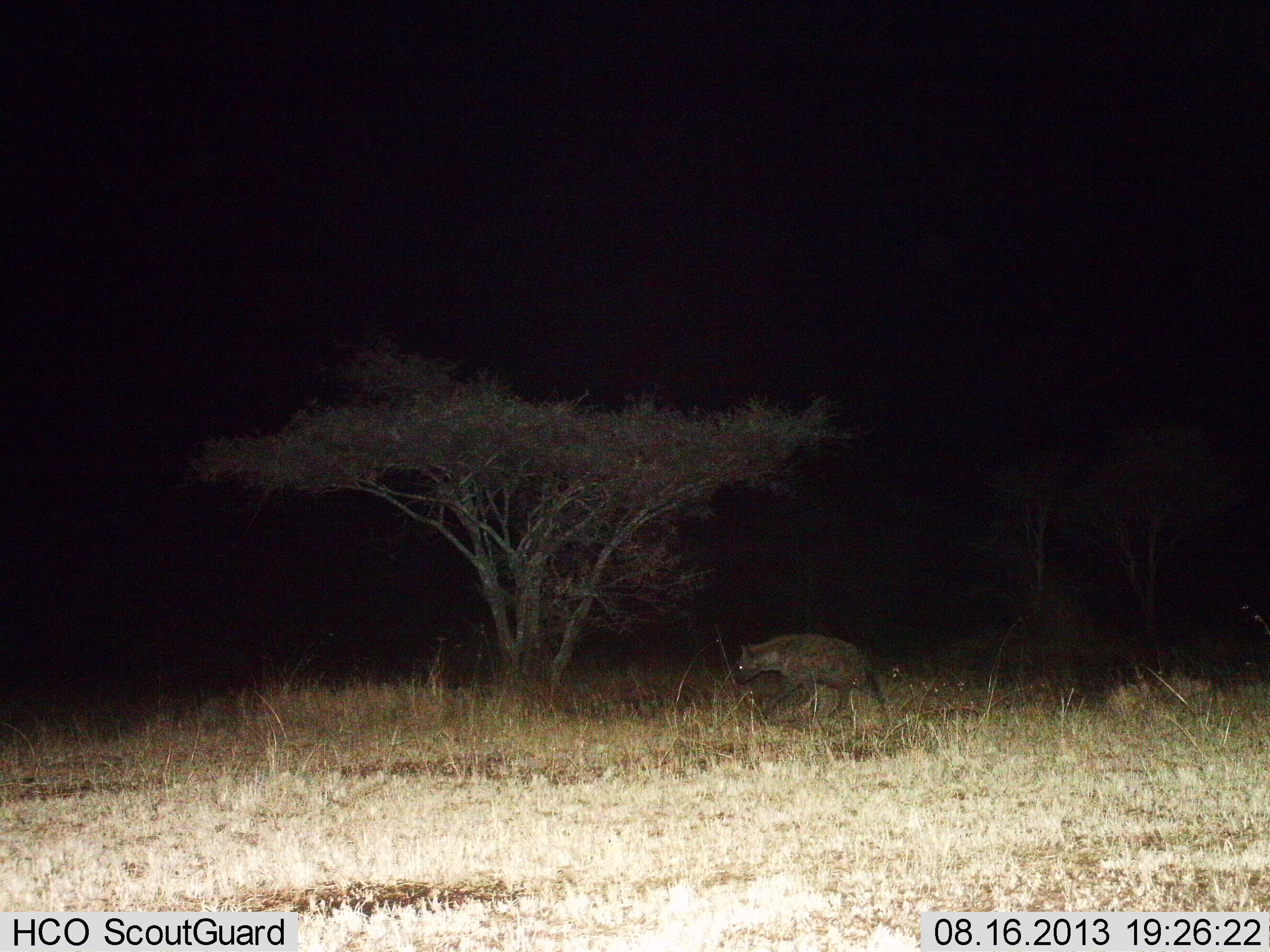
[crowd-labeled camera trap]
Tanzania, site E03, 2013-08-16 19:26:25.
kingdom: Animalia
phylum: Chordata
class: Mammalia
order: Carnivora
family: Hyaenidae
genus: Crocuta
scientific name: Crocuta crocuta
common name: spotted hyena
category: hyenaspotted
Hyenaspotted (spotted hyena) (Crocuta crocuta), count 1. Behavior (volunteer vote fractions): standing 10%, resting 0%, moving 90%, interacting 0%. Young present (vote fraction): 0%. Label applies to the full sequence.